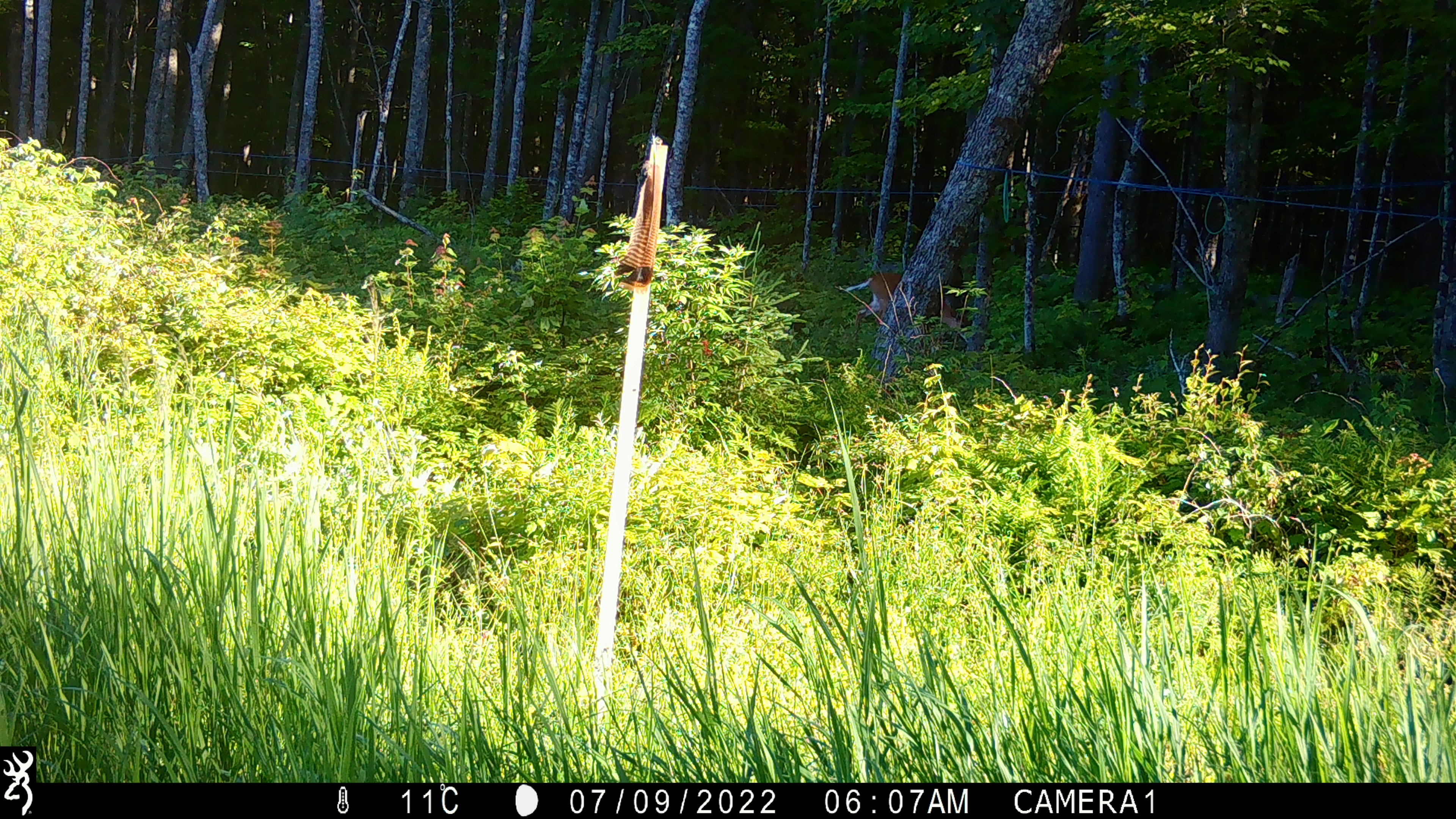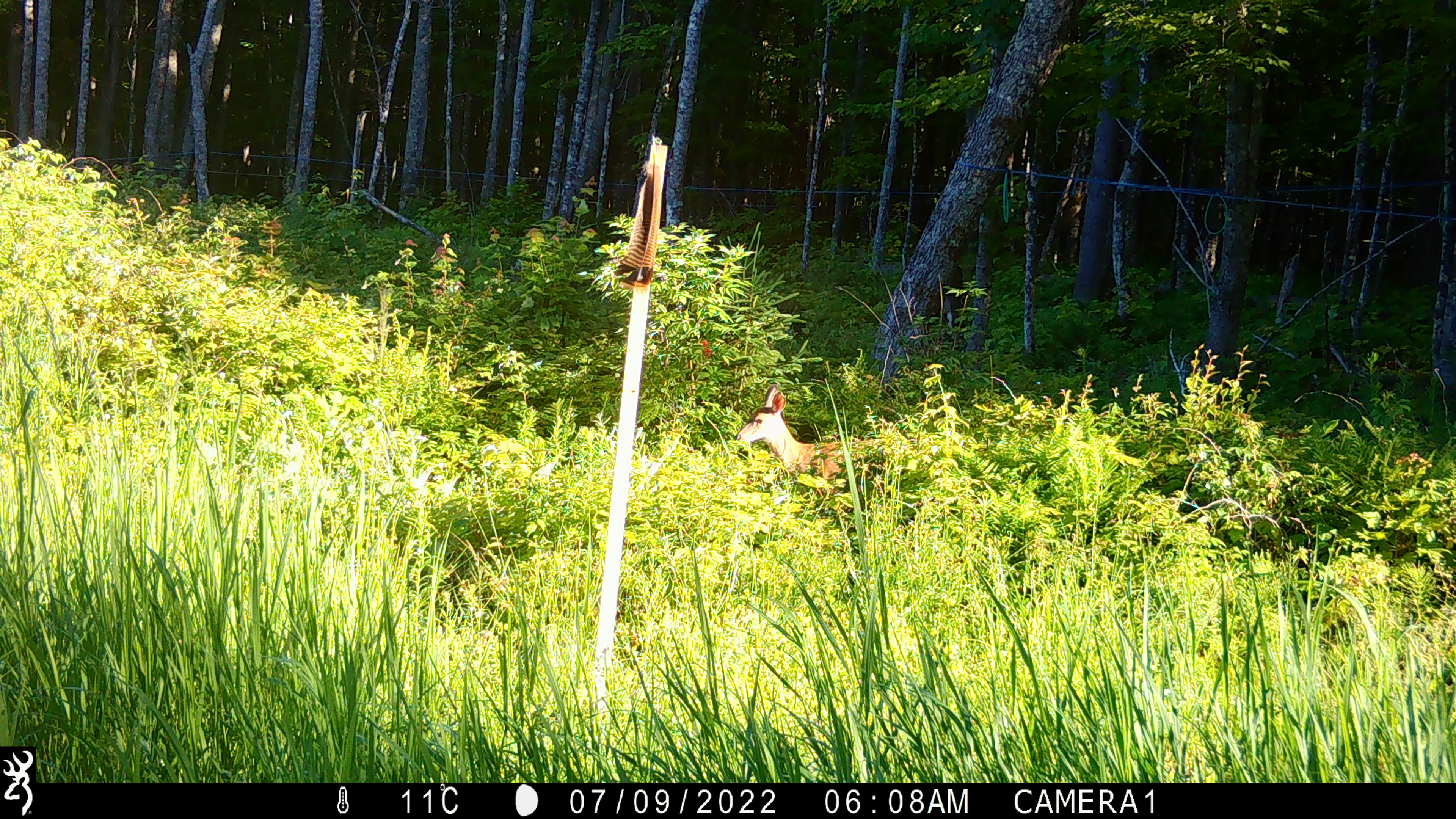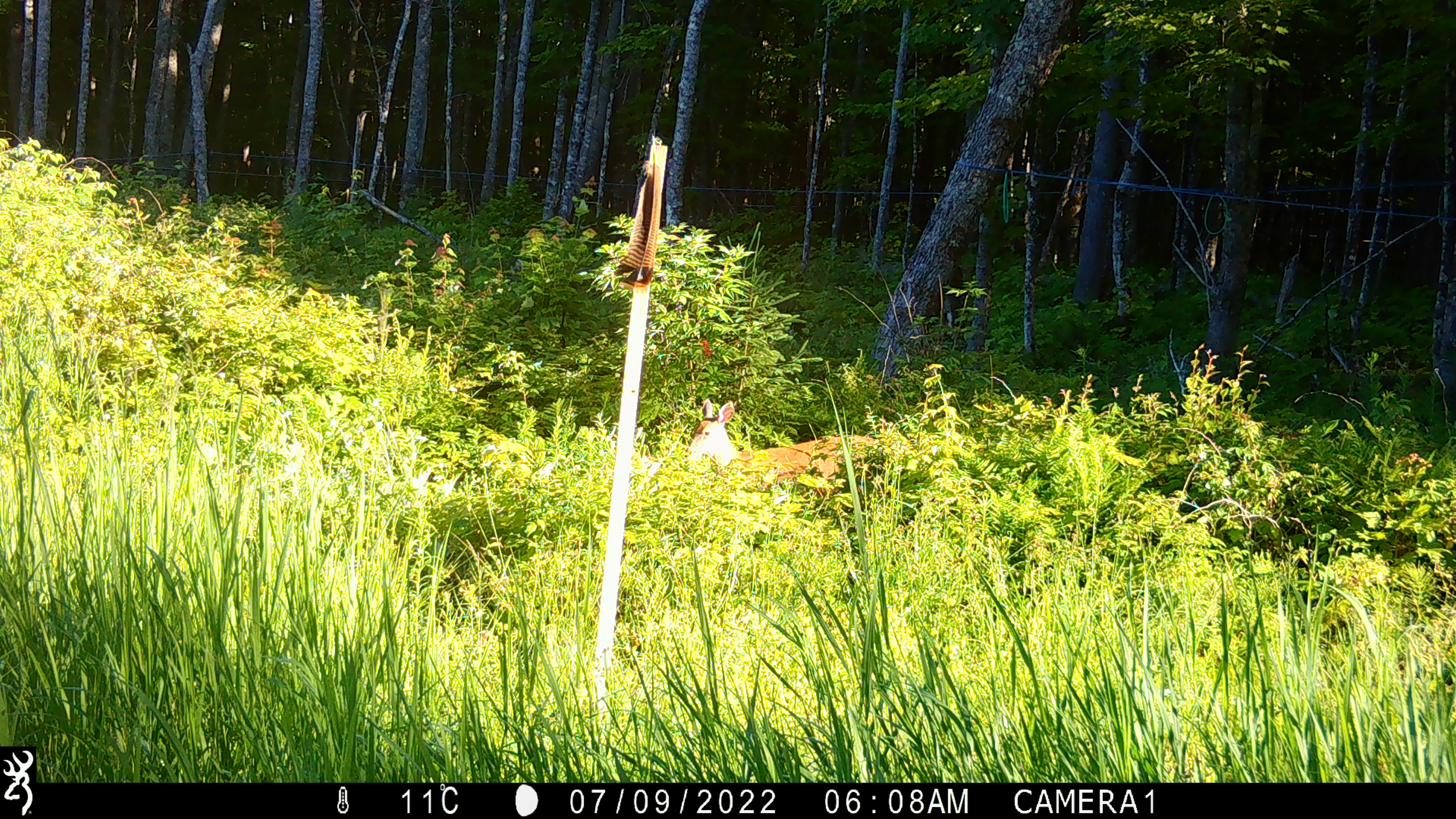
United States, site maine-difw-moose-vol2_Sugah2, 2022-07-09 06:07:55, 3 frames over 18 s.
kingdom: Animalia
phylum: Chordata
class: Mammalia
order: Artiodactyla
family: Cervidae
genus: Odocoileus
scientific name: Odocoileus virginianus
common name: white-tailed deer